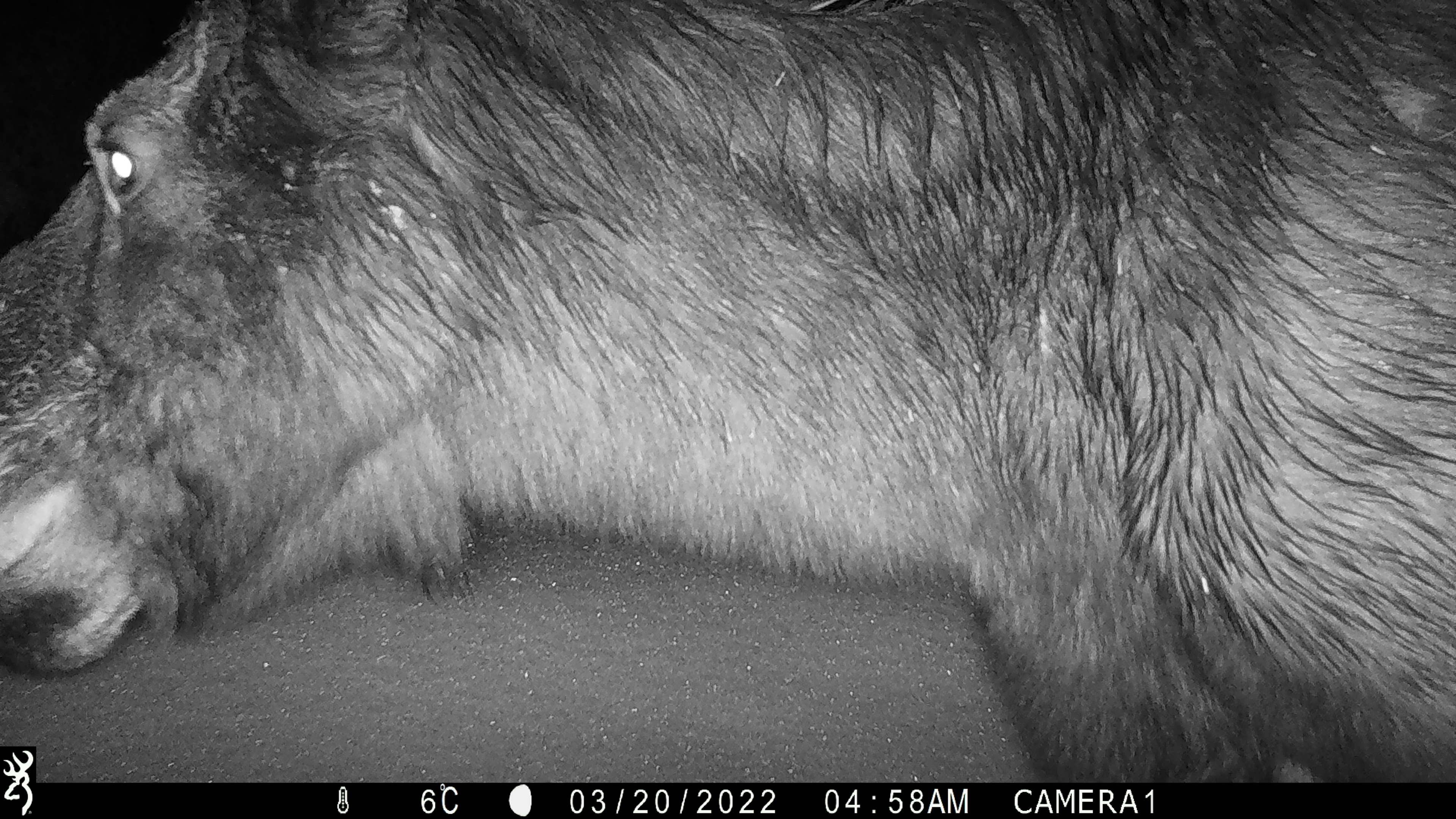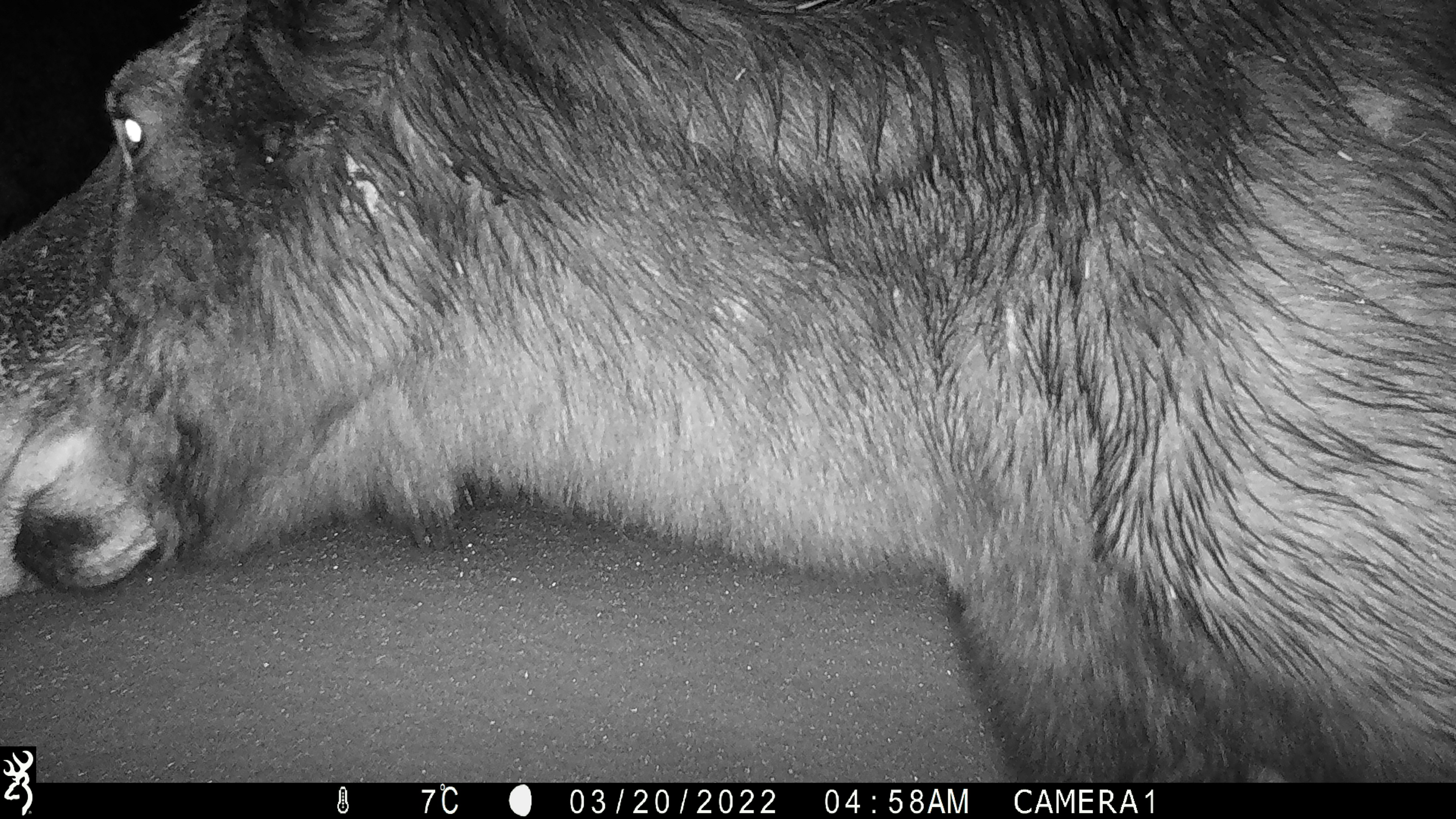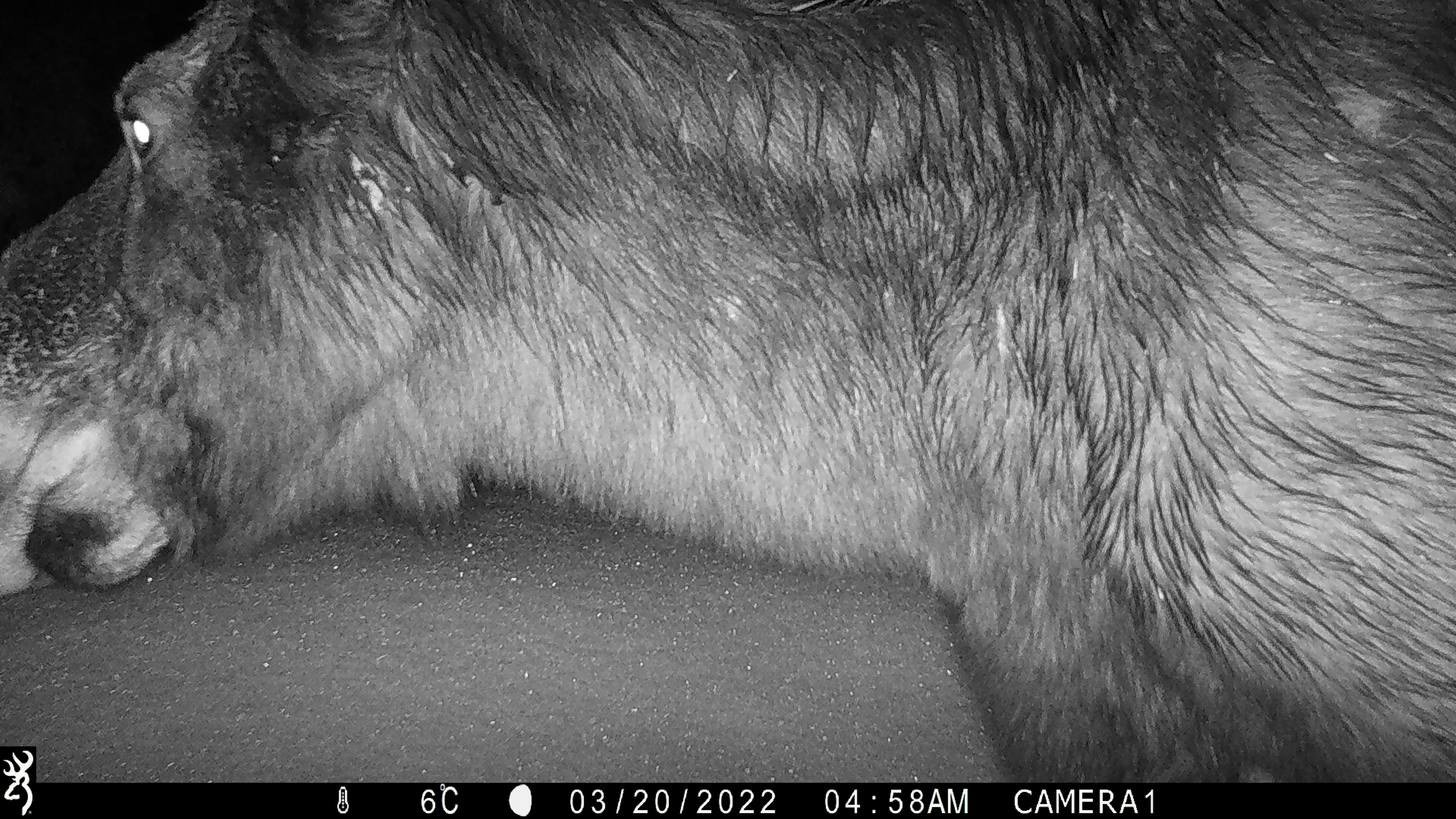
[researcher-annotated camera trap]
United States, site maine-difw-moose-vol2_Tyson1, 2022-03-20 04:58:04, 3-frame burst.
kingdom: Animalia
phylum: Chordata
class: Mammalia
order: Artiodactyla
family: Cervidae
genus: Alces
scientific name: Alces alces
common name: moose